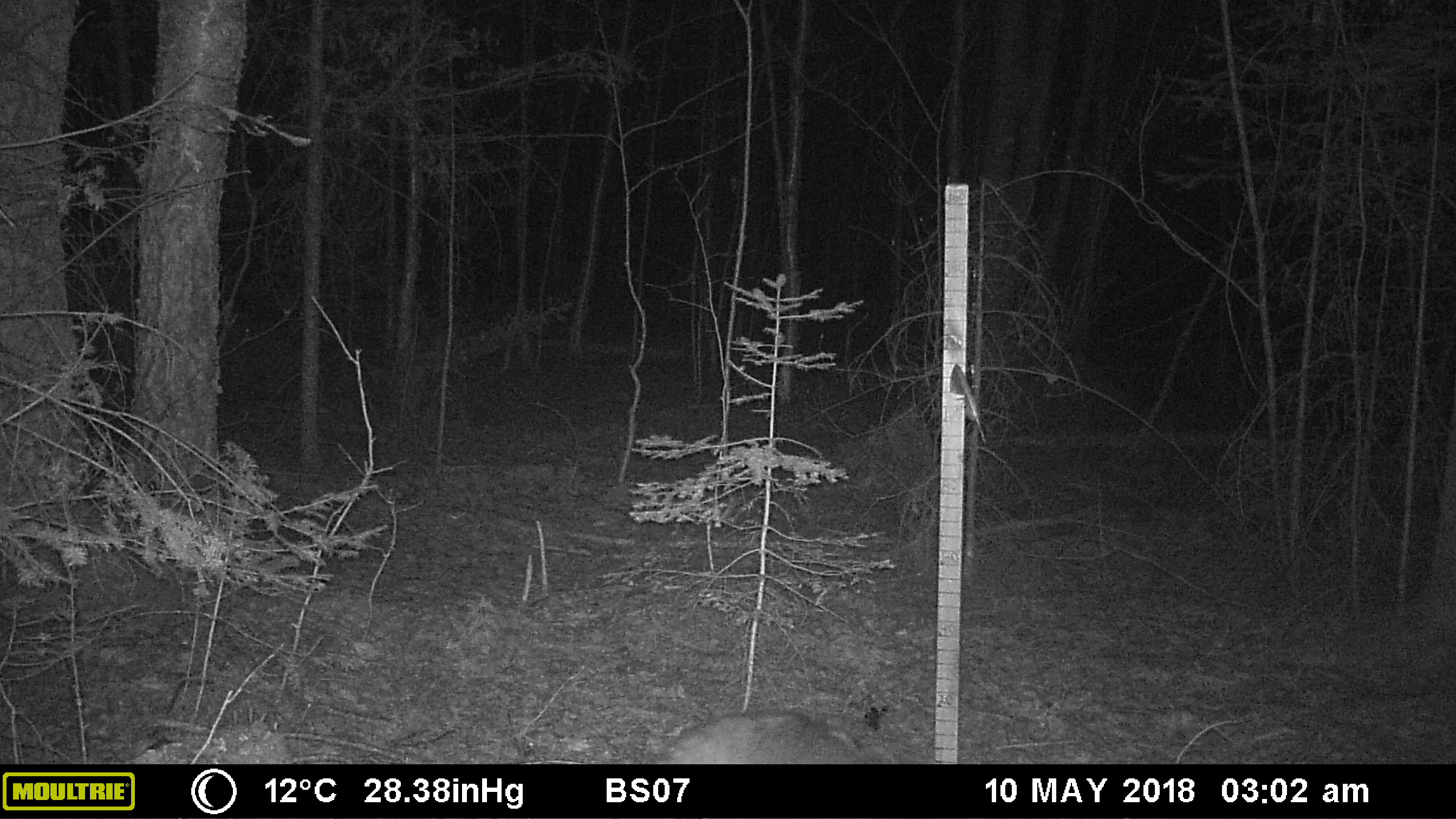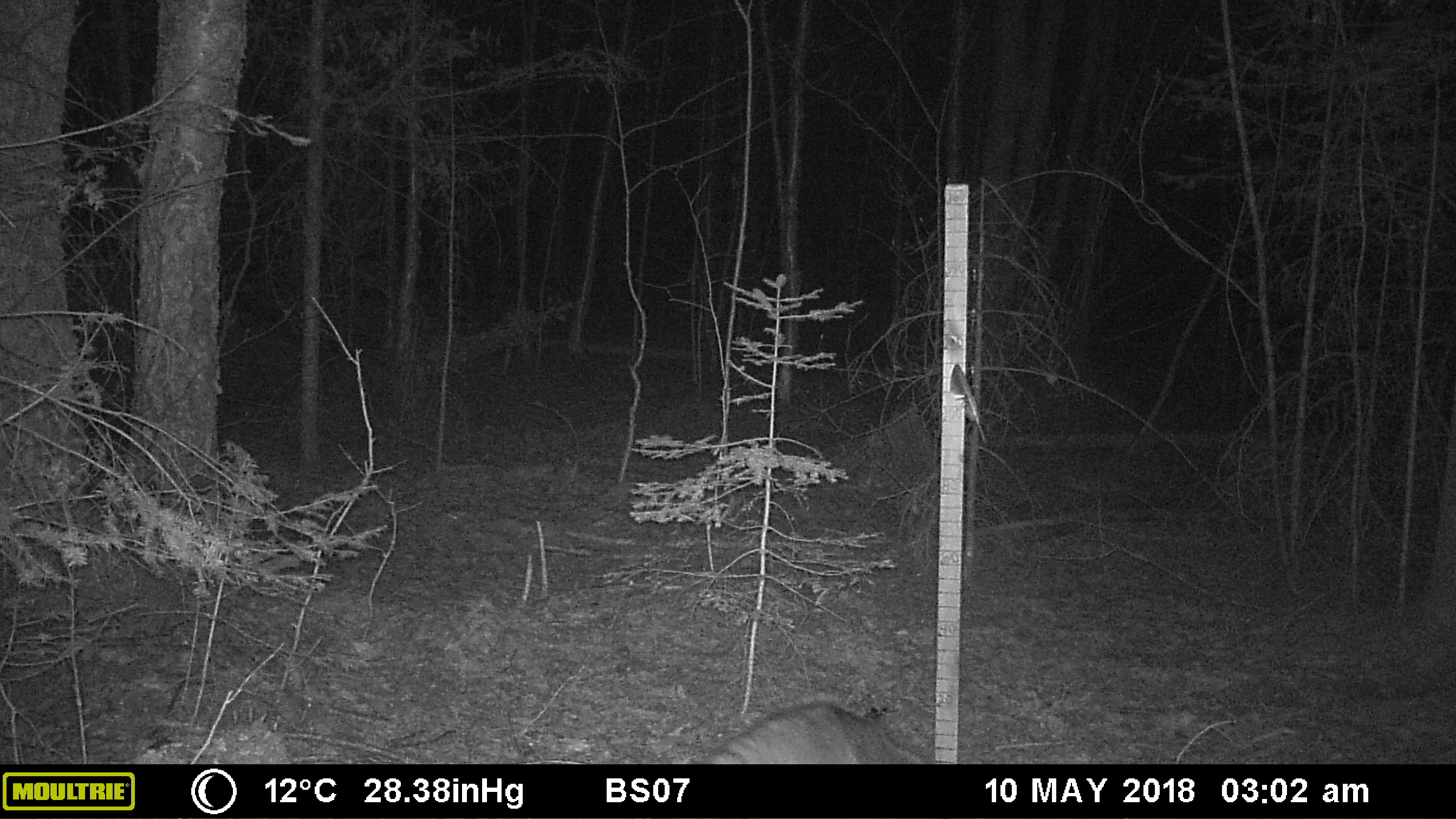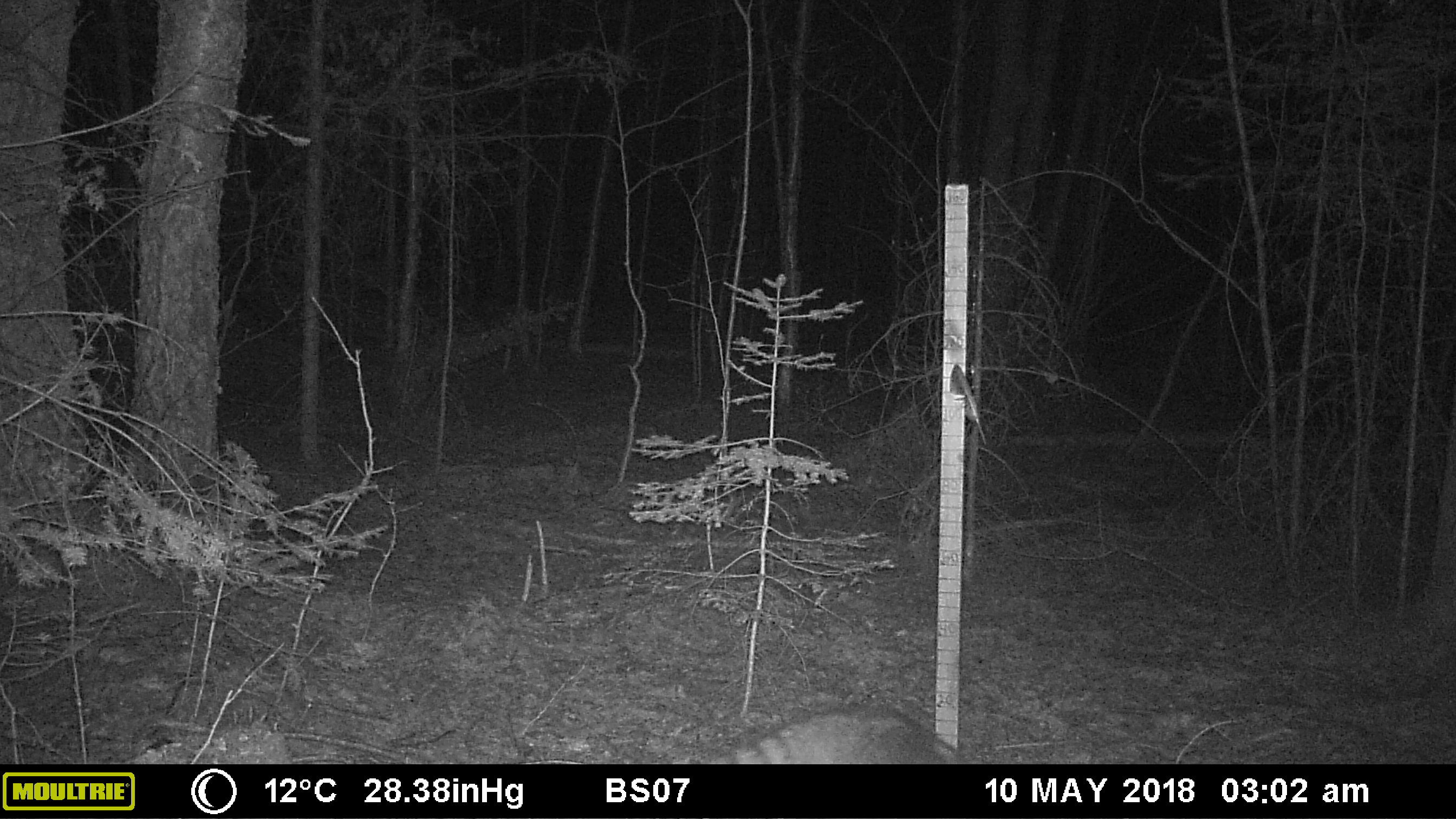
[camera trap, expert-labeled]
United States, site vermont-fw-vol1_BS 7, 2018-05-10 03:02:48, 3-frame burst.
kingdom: Animalia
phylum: Chordata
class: Mammalia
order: Carnivora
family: Procyonidae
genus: Procyon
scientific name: Procyon lotor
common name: raccoon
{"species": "raccoon (Procyon lotor)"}